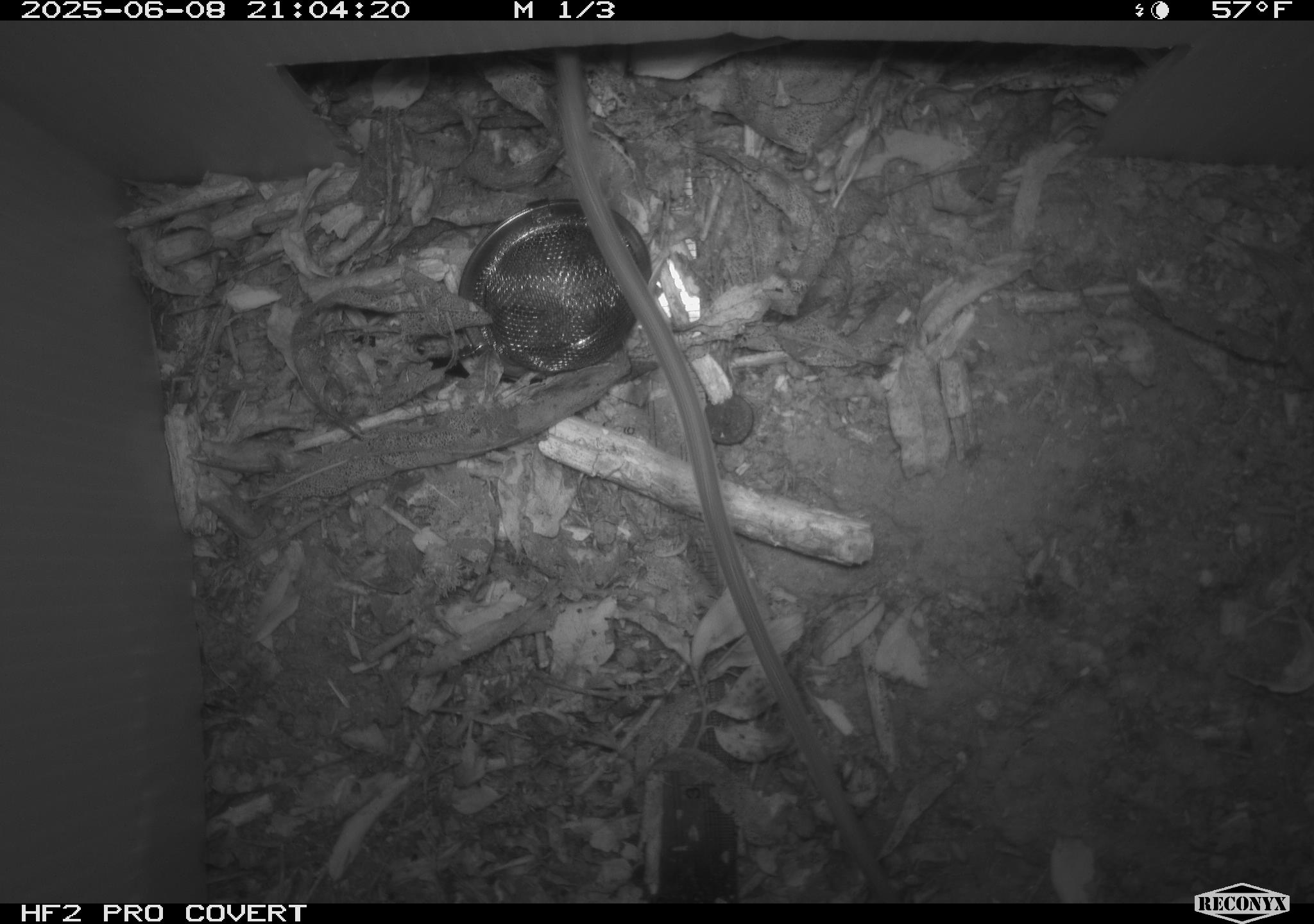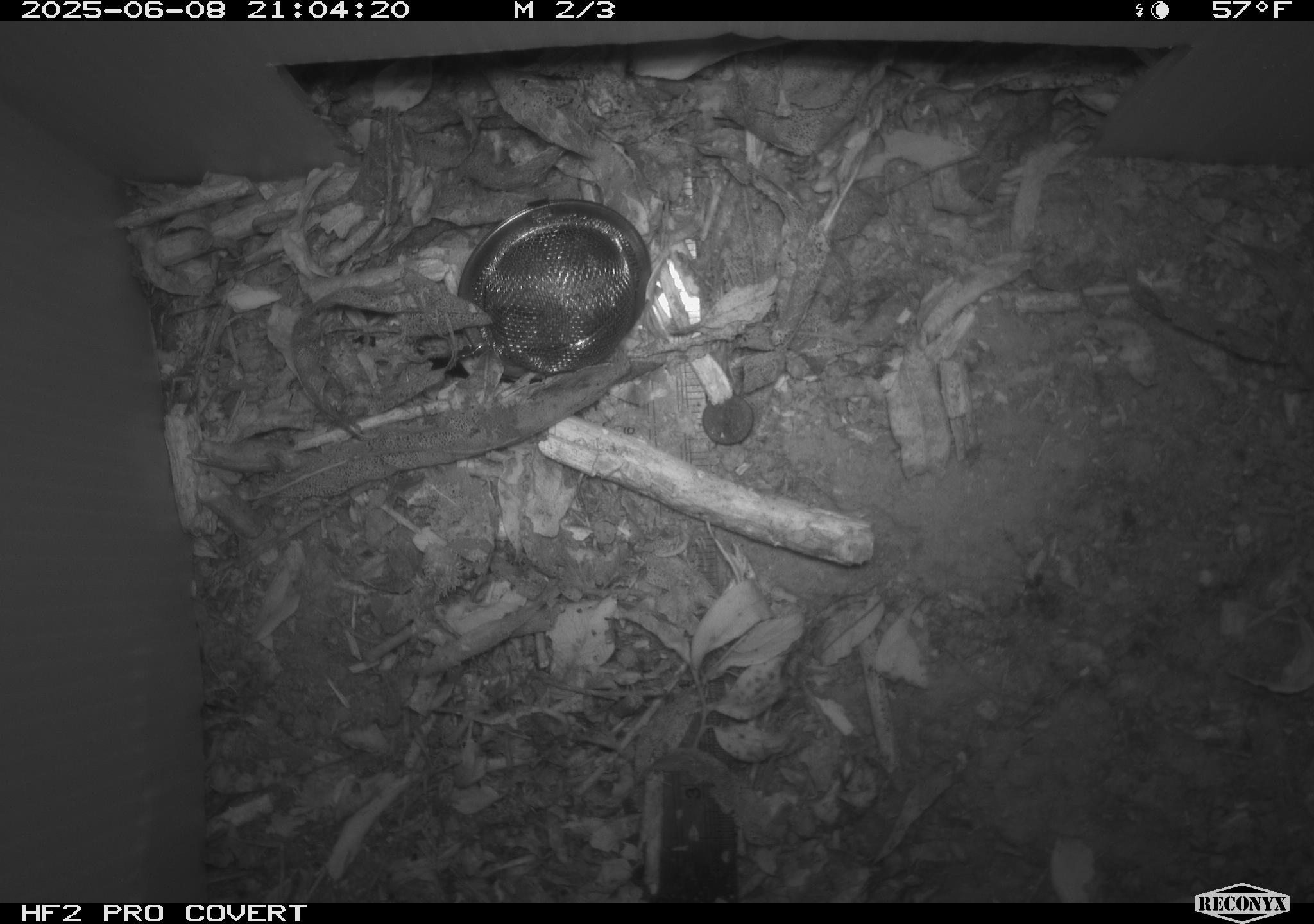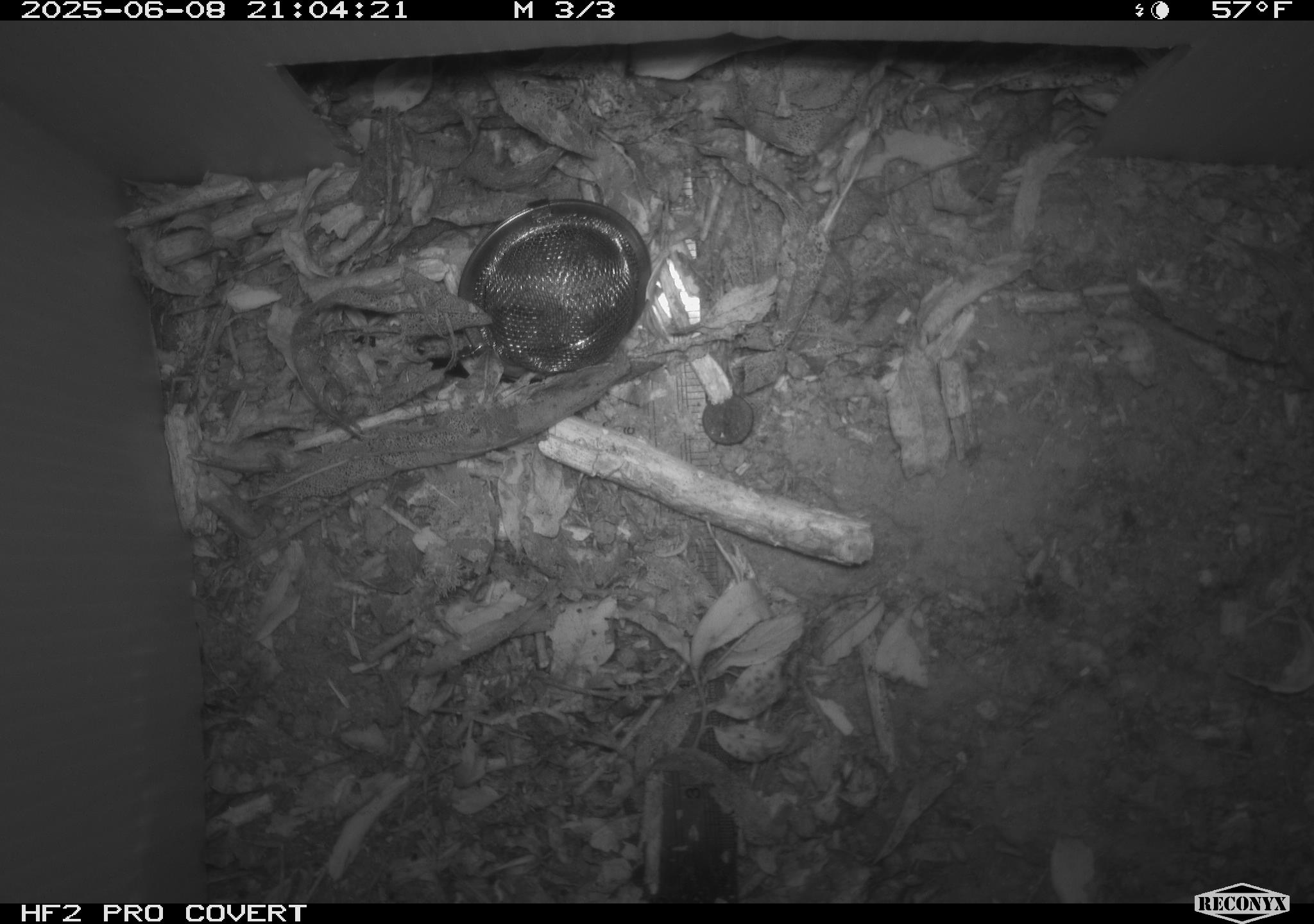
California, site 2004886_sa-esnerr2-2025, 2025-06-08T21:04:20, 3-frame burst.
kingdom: Animalia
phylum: Chordata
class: Mammalia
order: Rodentia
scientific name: Rodentia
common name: rodent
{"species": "rodent (Rodentia)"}